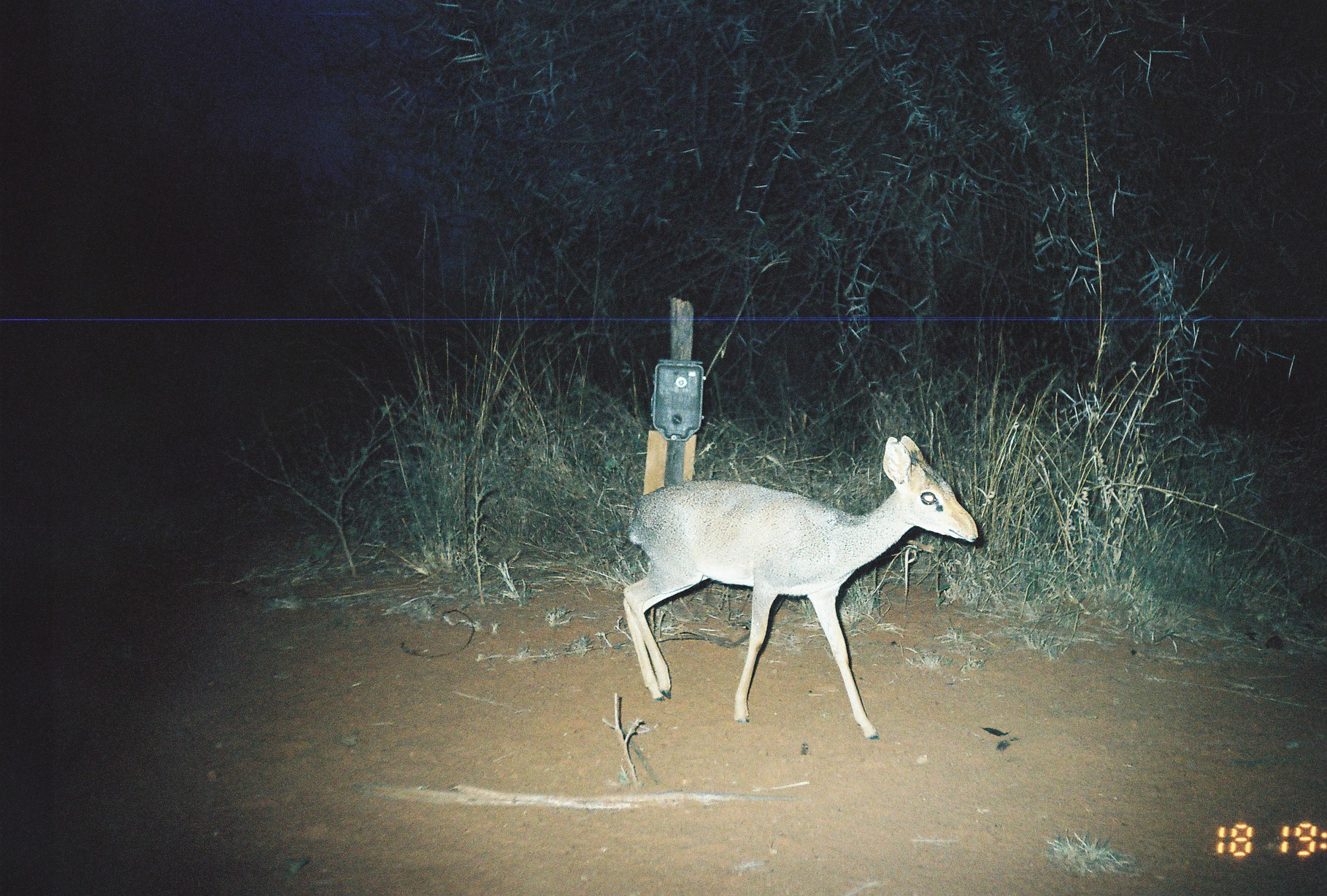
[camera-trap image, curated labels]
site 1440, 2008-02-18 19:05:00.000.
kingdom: Animalia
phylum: Chordata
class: Mammalia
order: Artiodactyla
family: Bovidae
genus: Madoqua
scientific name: Madoqua guentheri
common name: günther's dik-dik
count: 1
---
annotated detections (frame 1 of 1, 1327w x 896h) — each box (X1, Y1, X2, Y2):
madoqua guentheri: (624, 435, 981, 742)